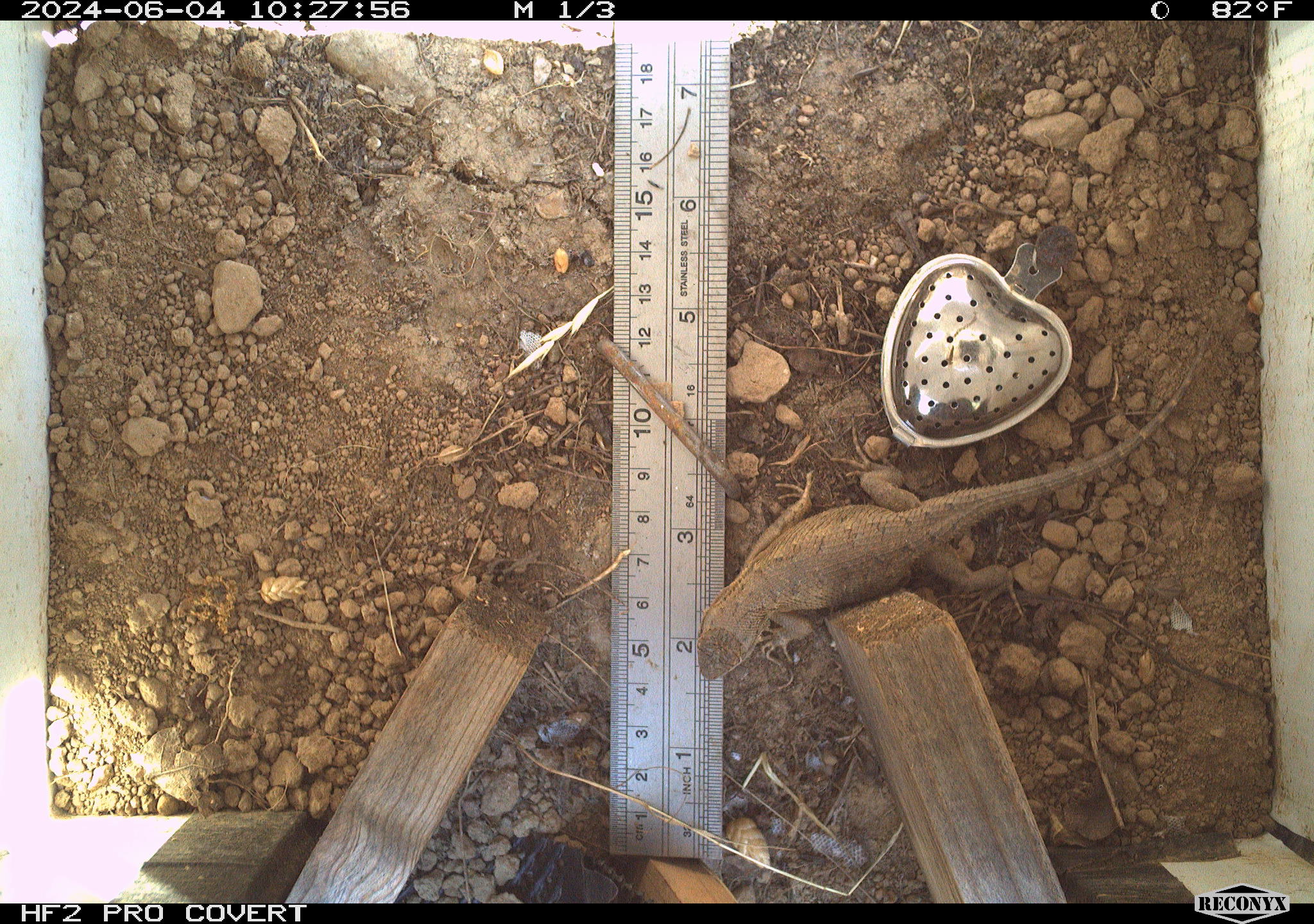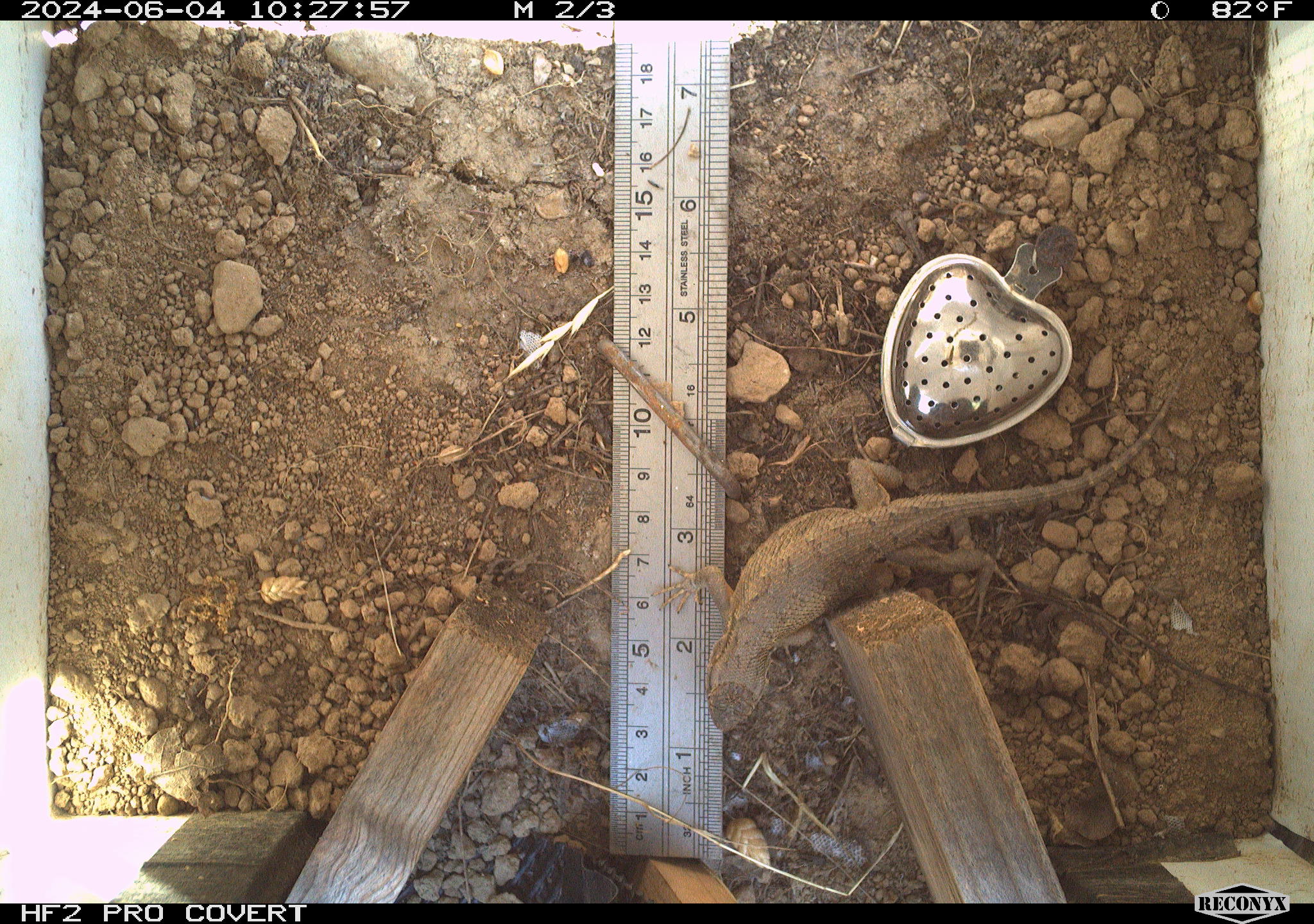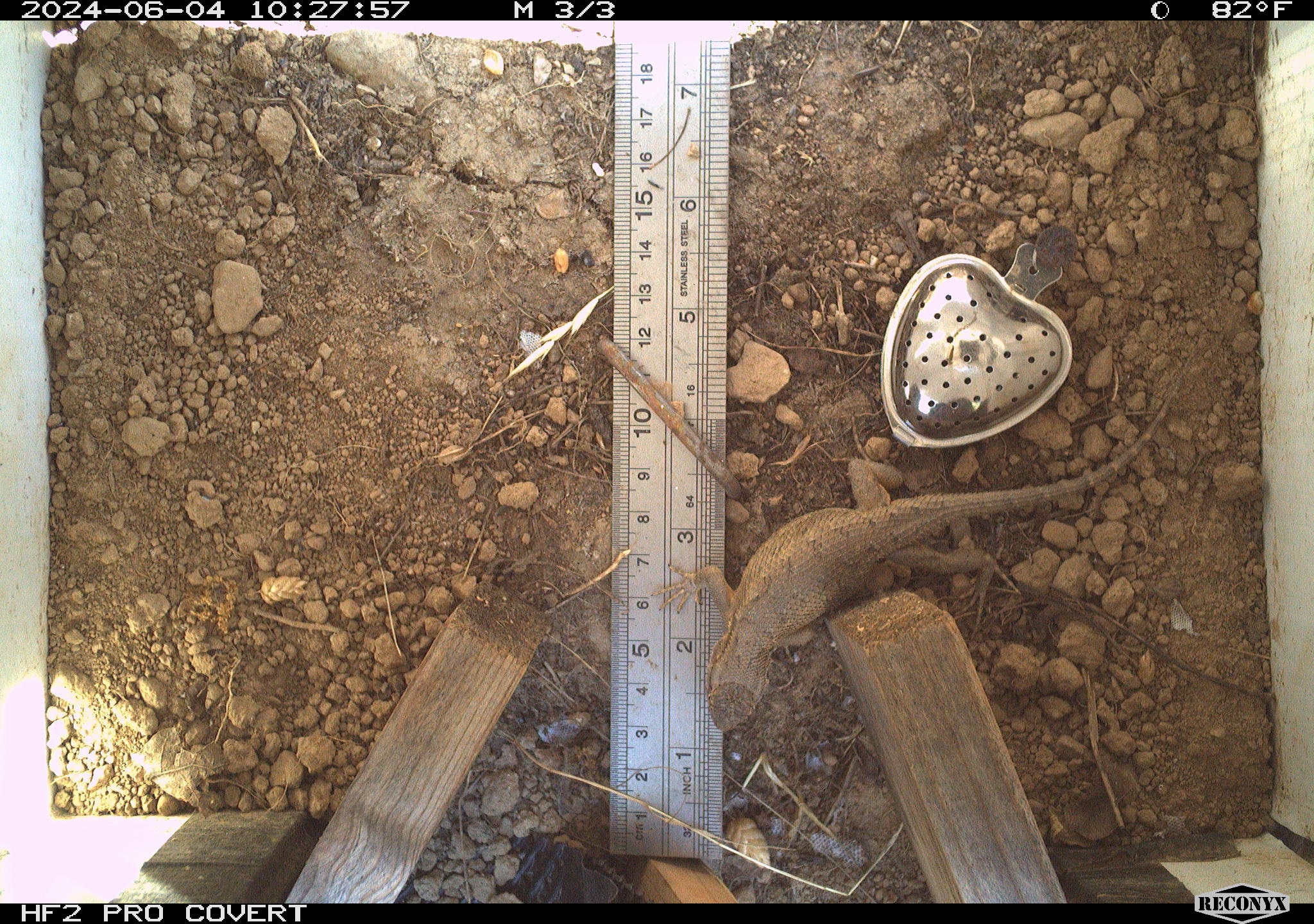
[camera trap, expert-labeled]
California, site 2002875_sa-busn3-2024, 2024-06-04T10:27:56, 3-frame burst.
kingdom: Animalia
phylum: Chordata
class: Reptilia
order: Squamata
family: Phrynosomatidae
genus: Sceloporus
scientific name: Sceloporus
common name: spiny lizards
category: sceloporus species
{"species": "sceloporus species (spiny lizards) (Sceloporus)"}